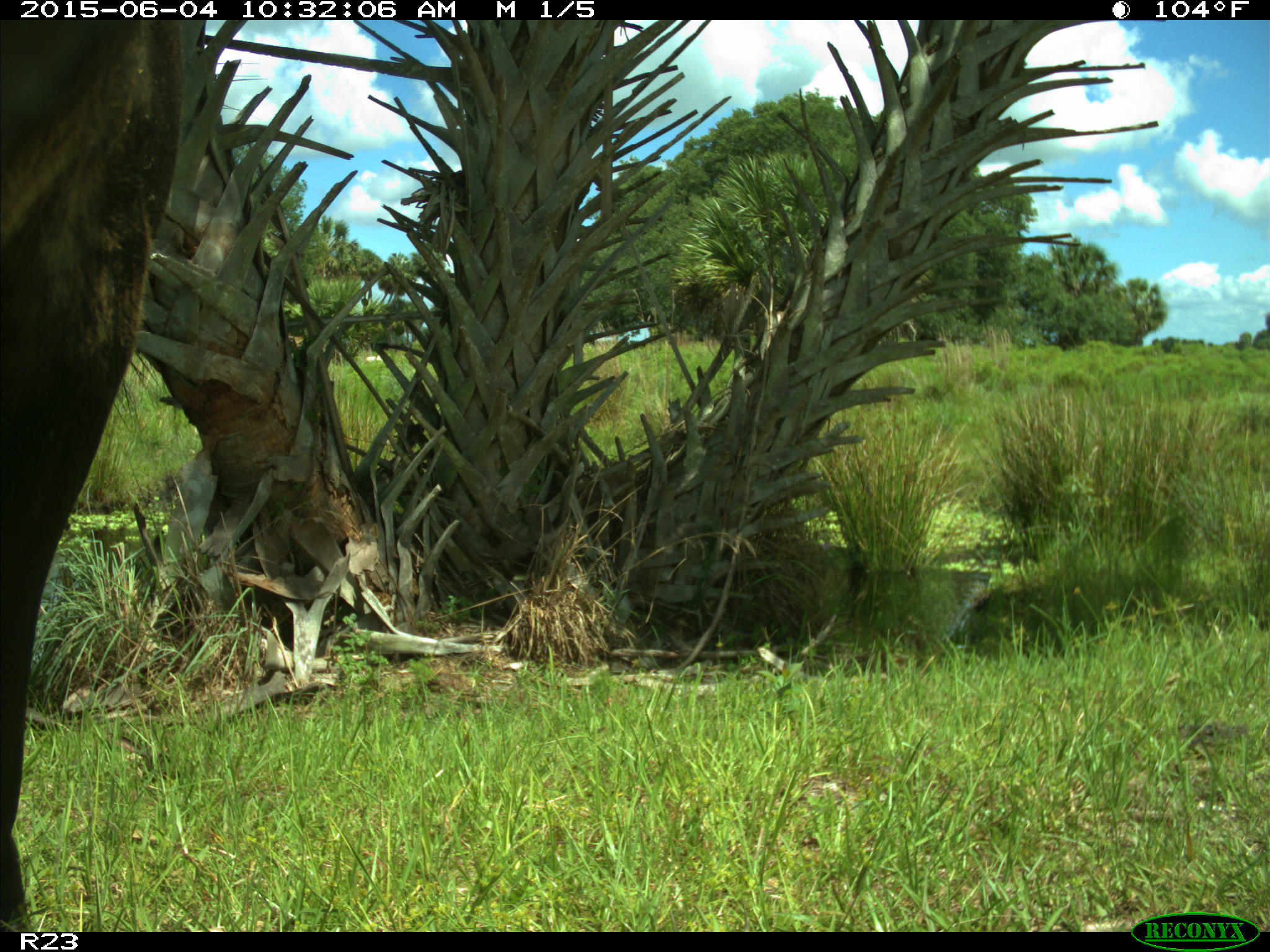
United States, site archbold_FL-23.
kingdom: Animalia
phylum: Chordata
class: Mammalia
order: Artiodactyla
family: Bovidae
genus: Bos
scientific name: Bos taurus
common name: domestic cow